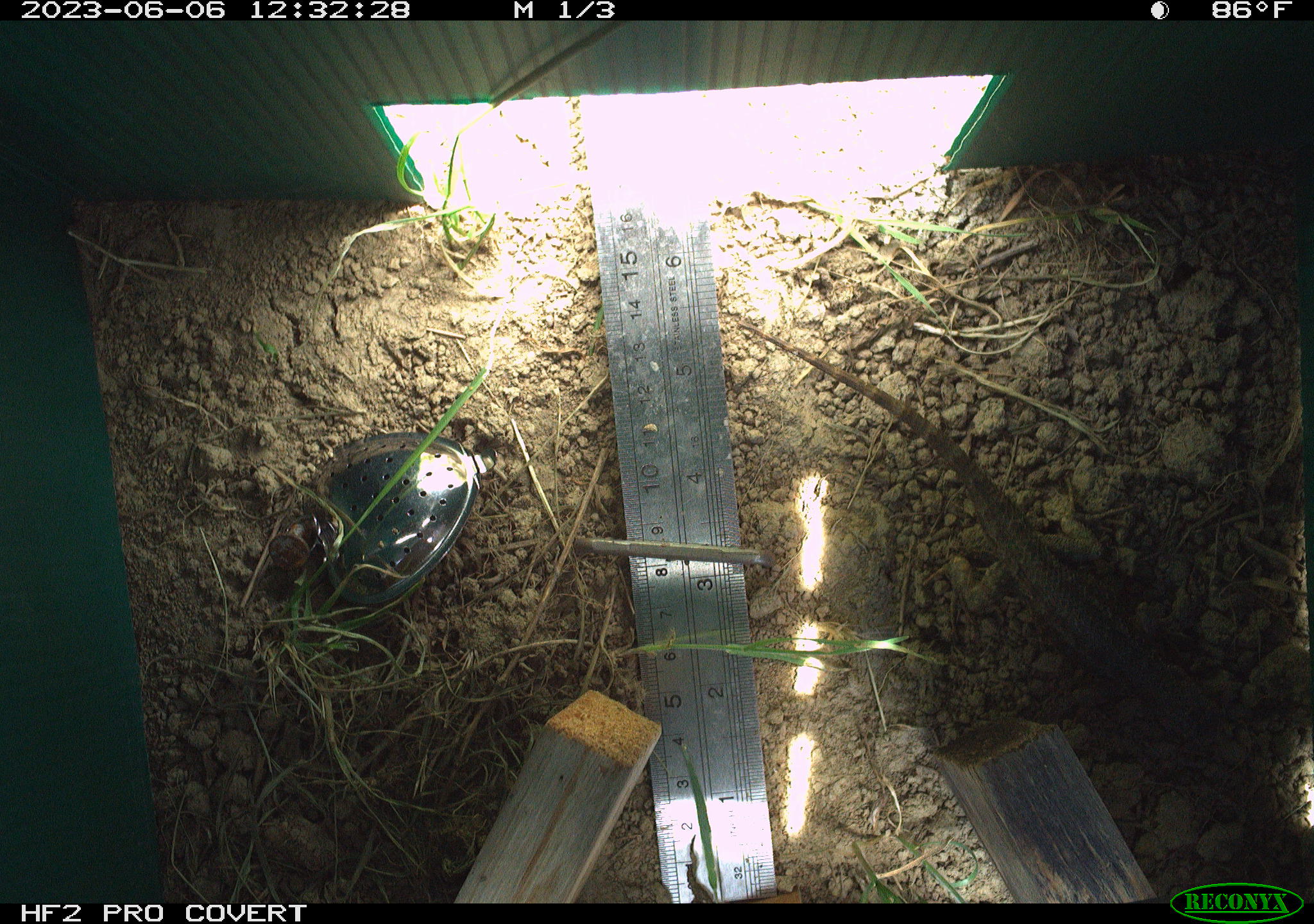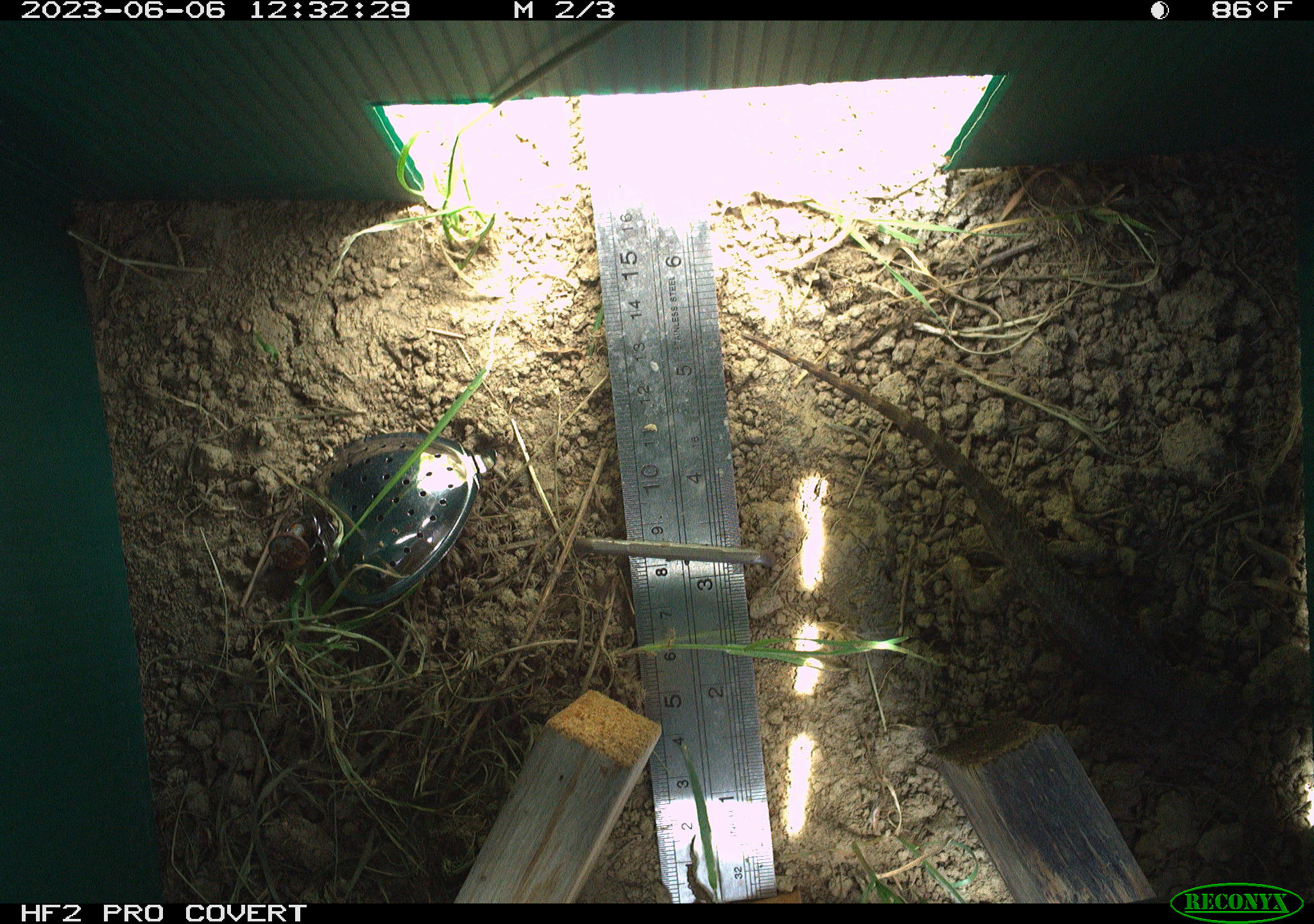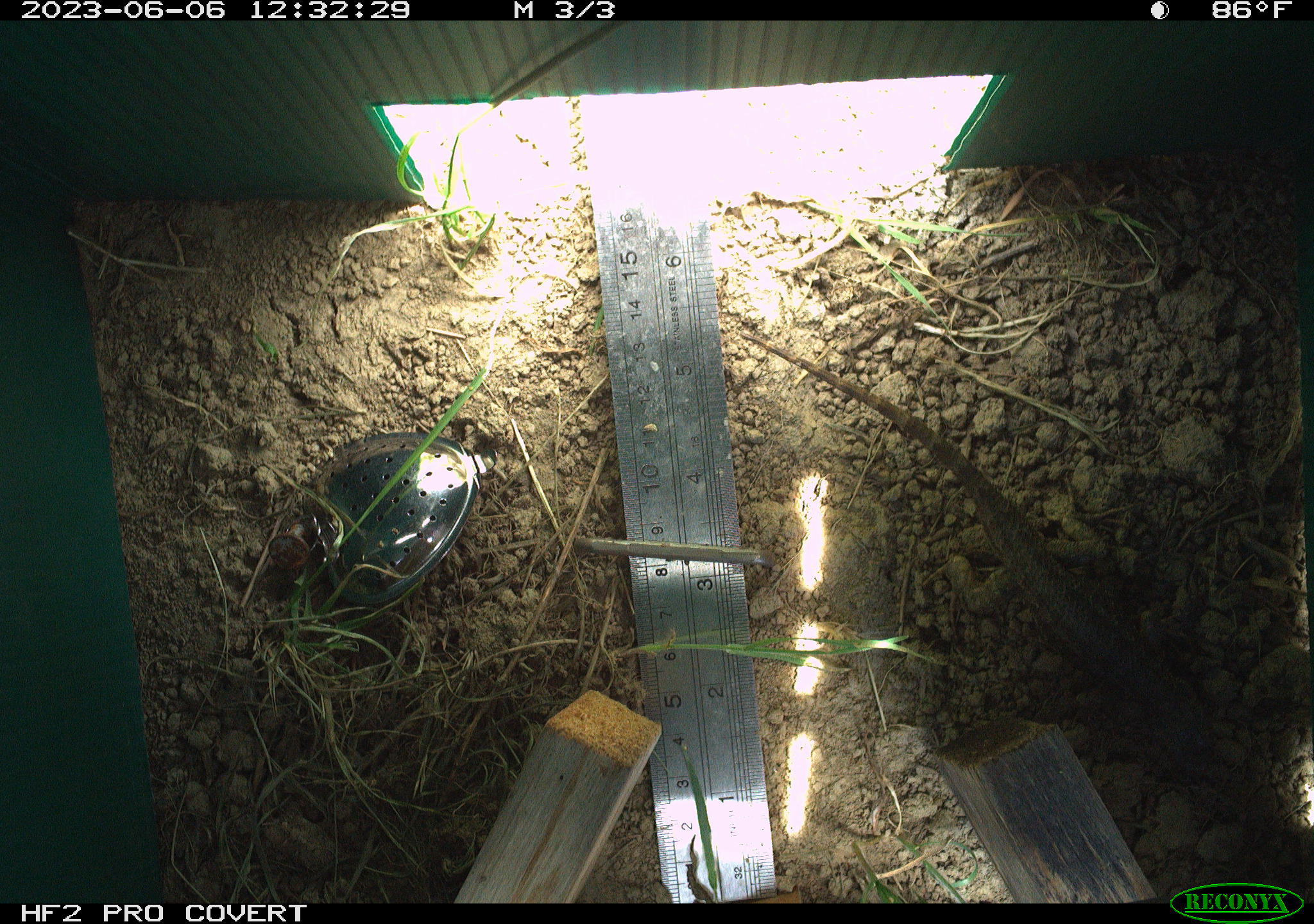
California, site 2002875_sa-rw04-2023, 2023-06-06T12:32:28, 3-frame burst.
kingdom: Animalia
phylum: Chordata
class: Reptilia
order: Squamata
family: Phrynosomatidae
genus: Sceloporus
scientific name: Sceloporus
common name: spiny lizards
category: sceloporus species